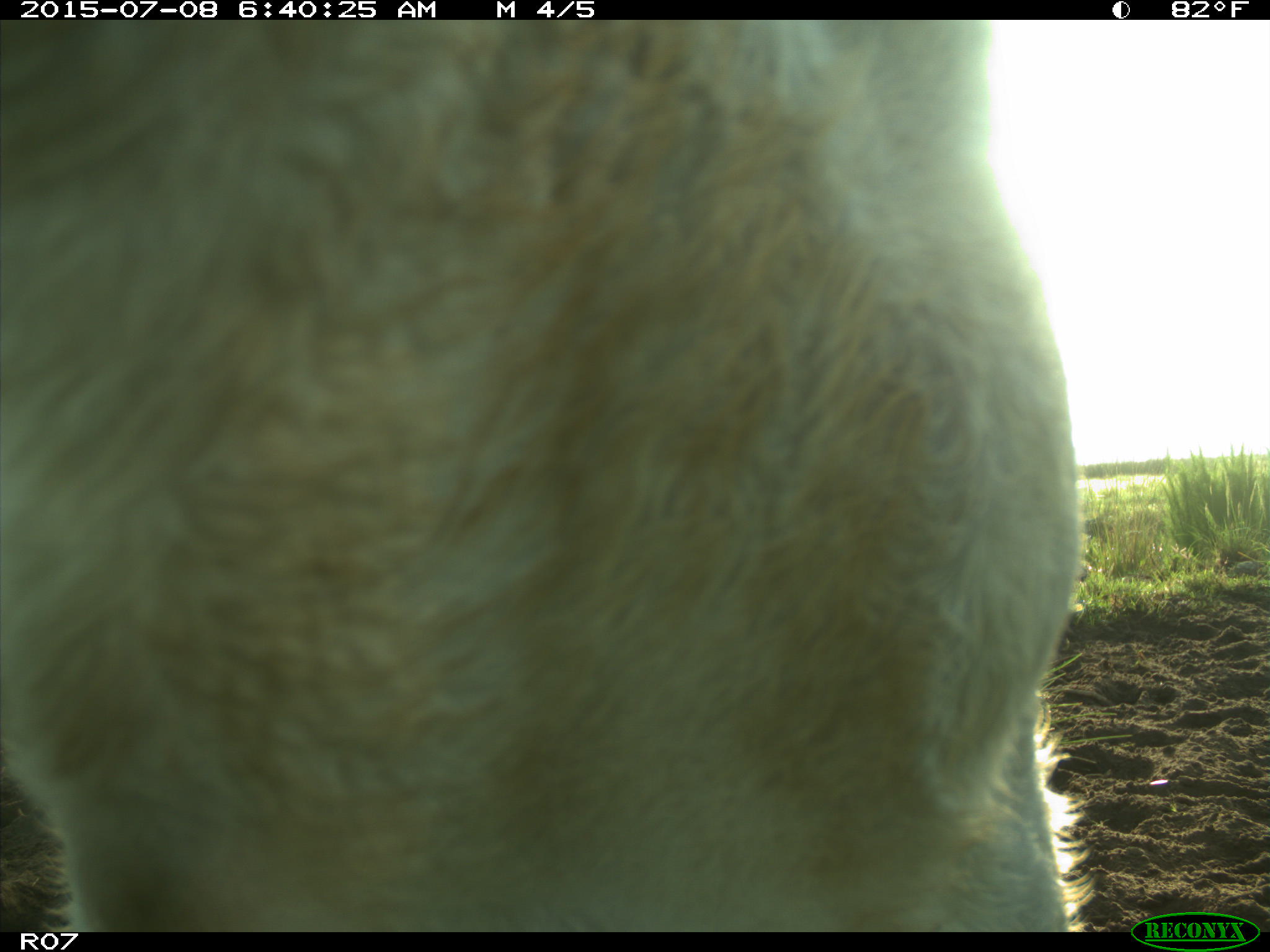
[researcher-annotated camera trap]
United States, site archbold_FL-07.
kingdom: Animalia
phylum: Chordata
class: Mammalia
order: Artiodactyla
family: Bovidae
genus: Bos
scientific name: Bos taurus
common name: domestic cow